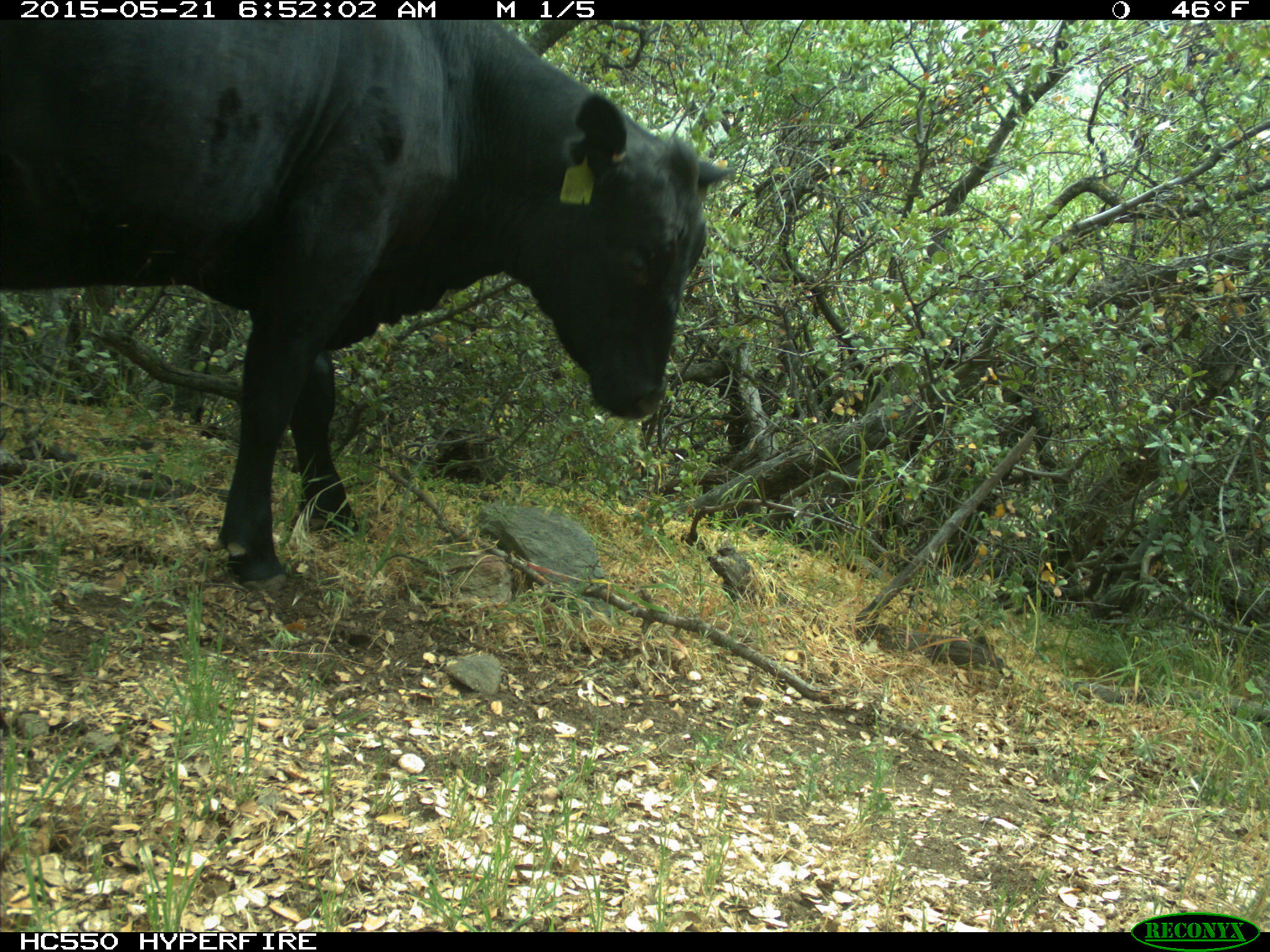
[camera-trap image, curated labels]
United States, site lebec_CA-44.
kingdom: Animalia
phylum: Chordata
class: Mammalia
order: Artiodactyla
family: Bovidae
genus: Bos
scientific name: Bos taurus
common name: domestic cow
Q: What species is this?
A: Bos taurus (domestic cow).